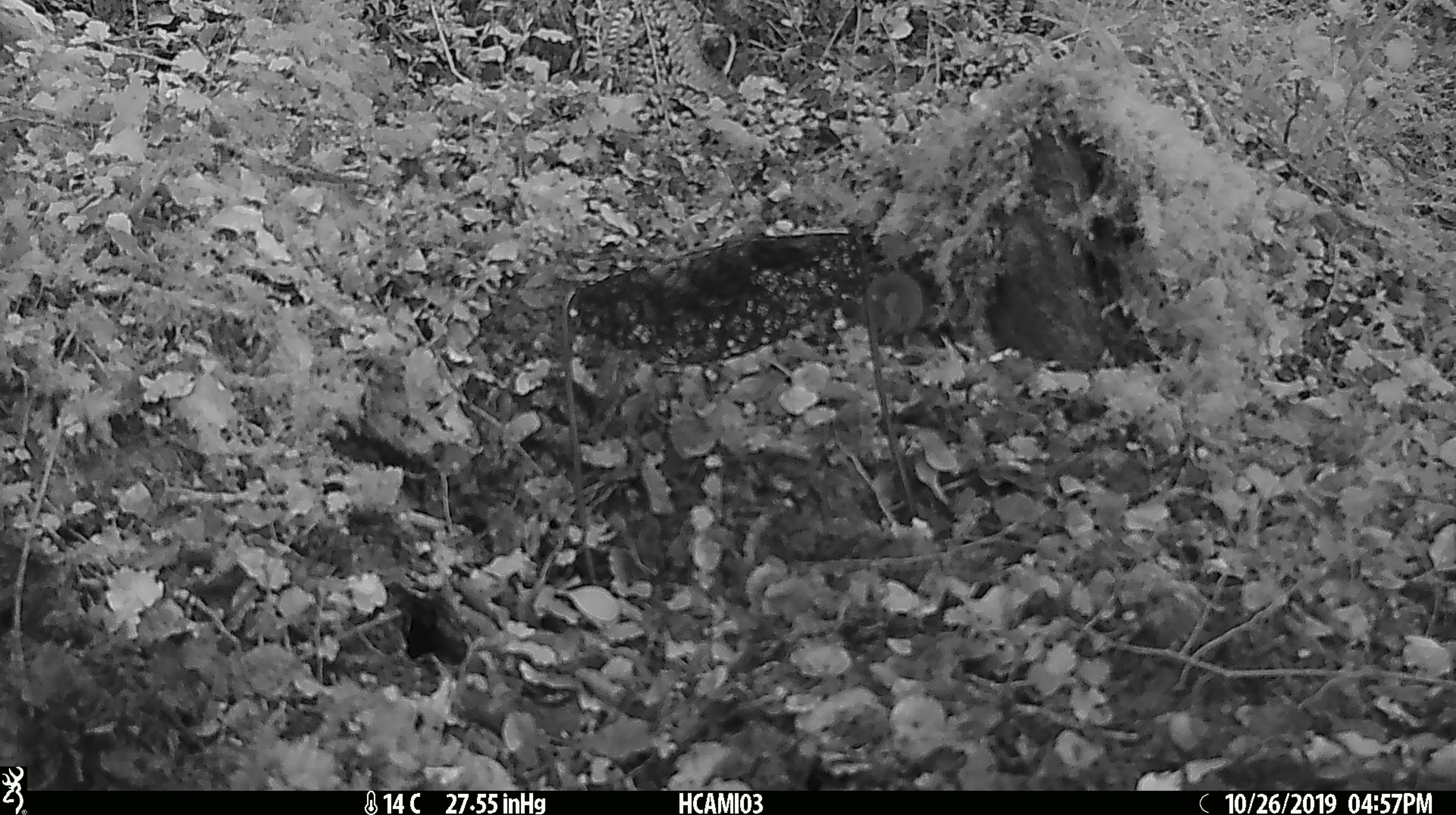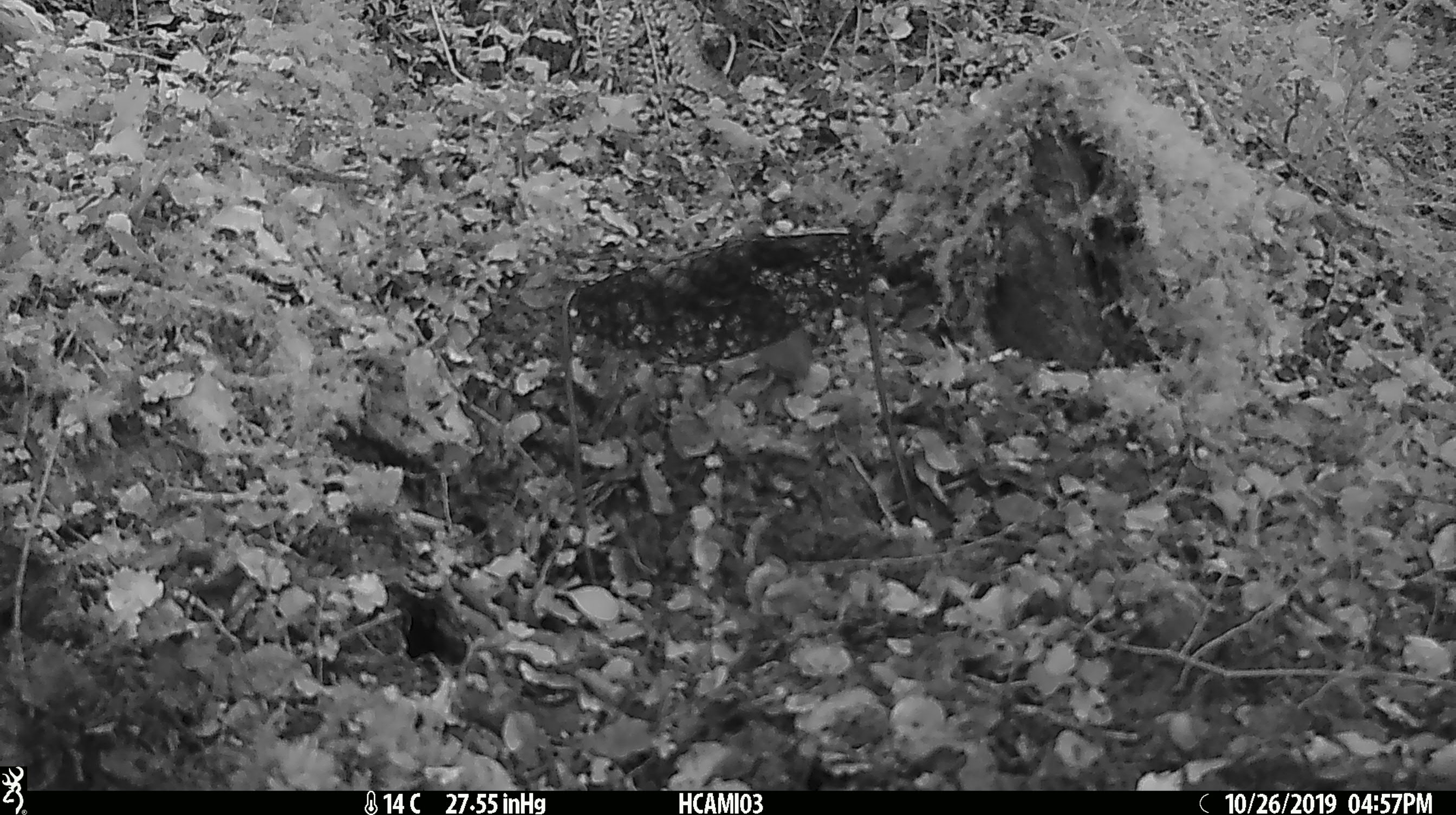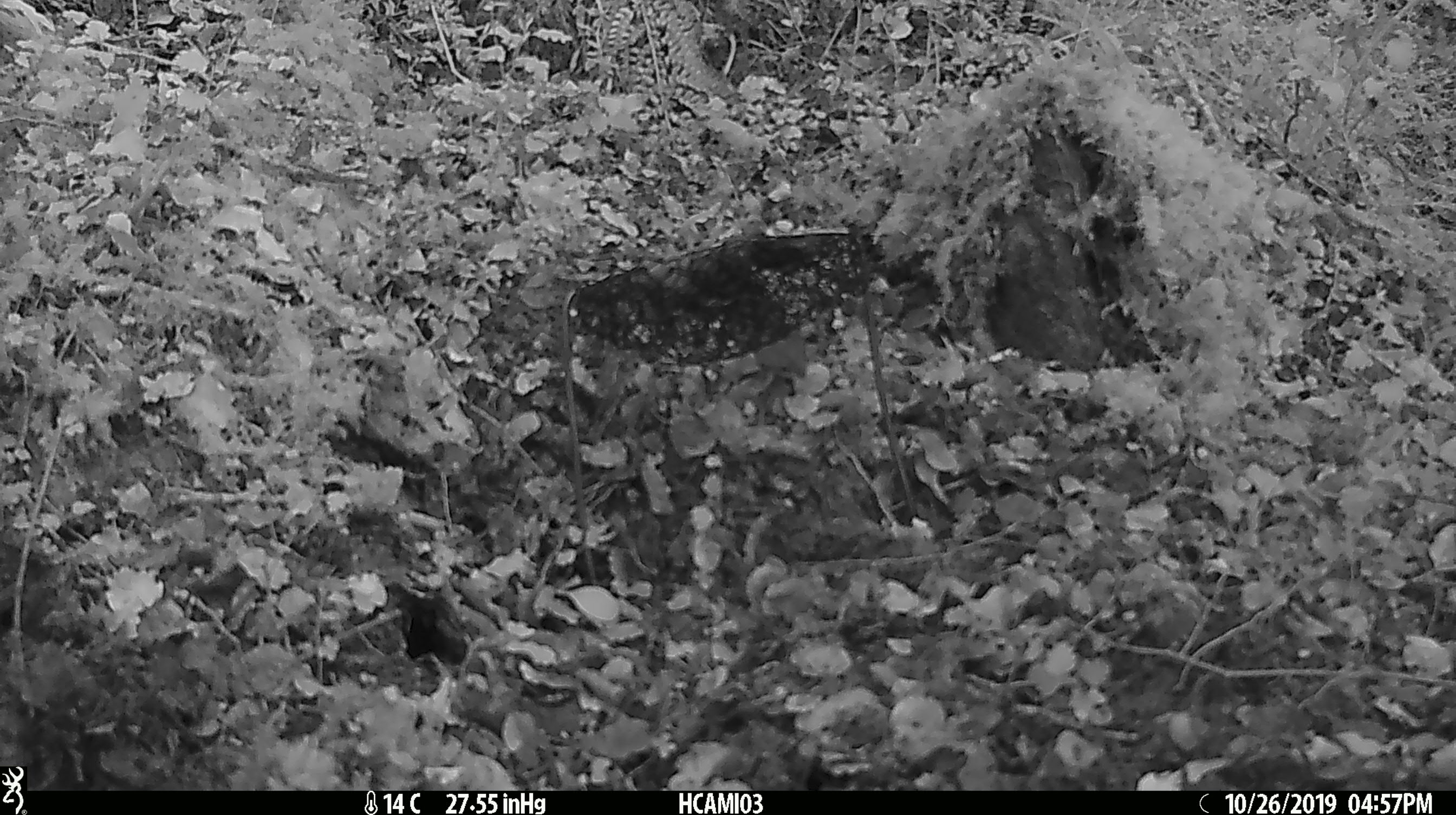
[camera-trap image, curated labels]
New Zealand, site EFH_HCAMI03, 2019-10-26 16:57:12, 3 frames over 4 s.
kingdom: Animalia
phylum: Chordata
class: Mammalia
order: Rodentia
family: Muridae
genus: Mus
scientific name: Mus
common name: mouse